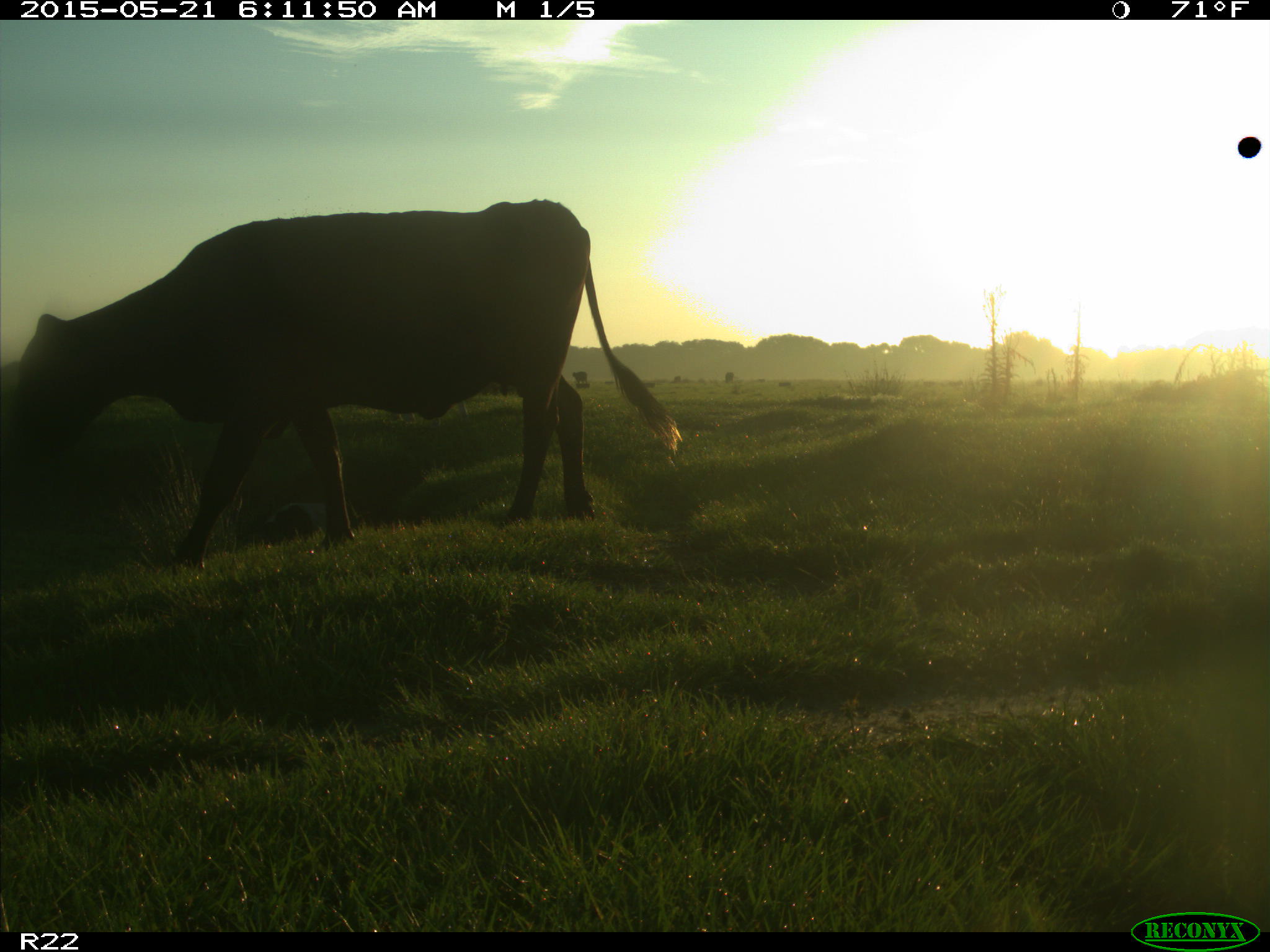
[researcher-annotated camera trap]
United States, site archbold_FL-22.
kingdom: Animalia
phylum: Chordata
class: Mammalia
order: Artiodactyla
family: Bovidae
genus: Bos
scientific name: Bos taurus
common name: domestic cow